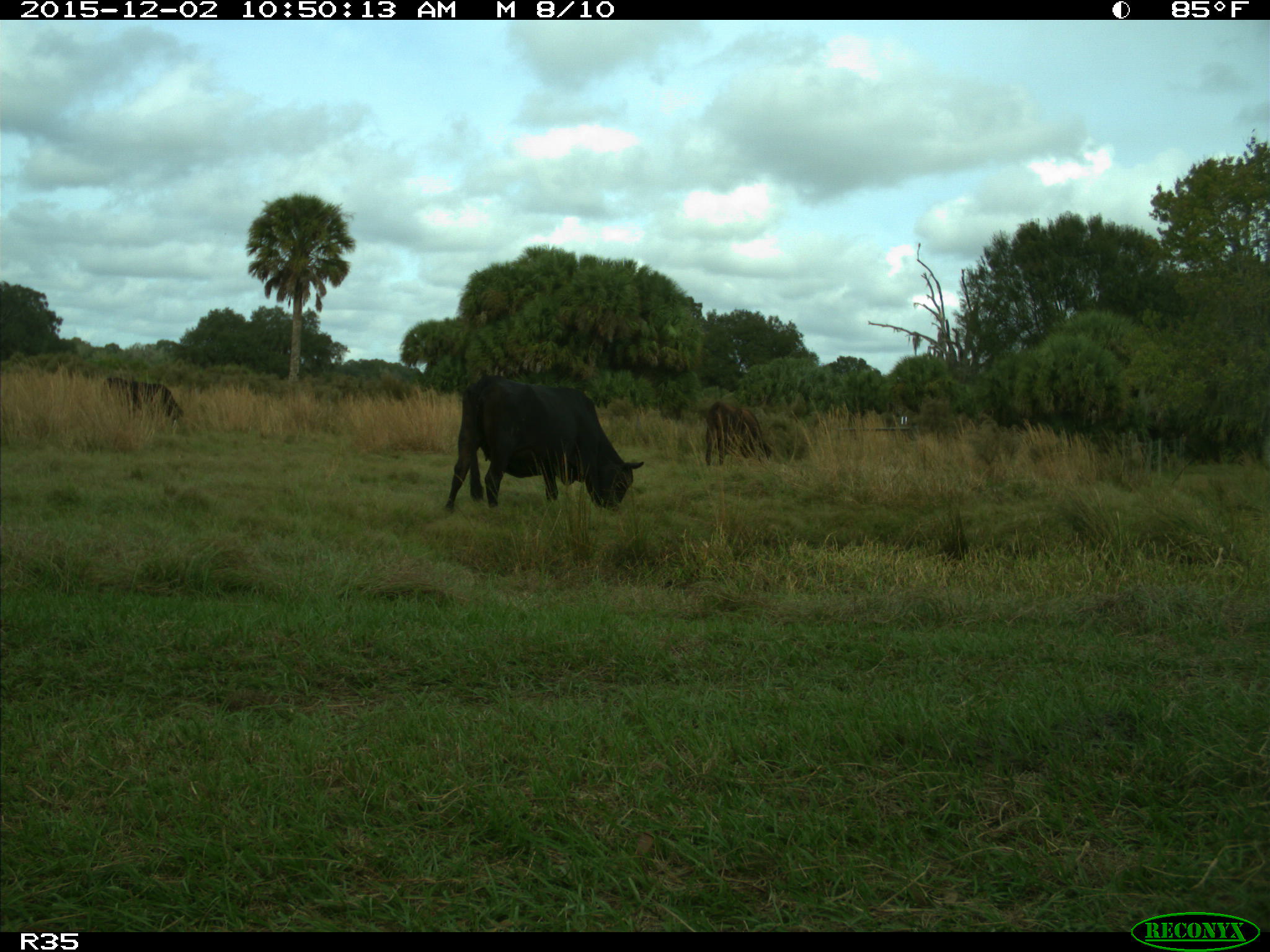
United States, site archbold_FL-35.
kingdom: Animalia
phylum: Chordata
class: Mammalia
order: Artiodactyla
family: Bovidae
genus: Bos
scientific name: Bos taurus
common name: domestic cow